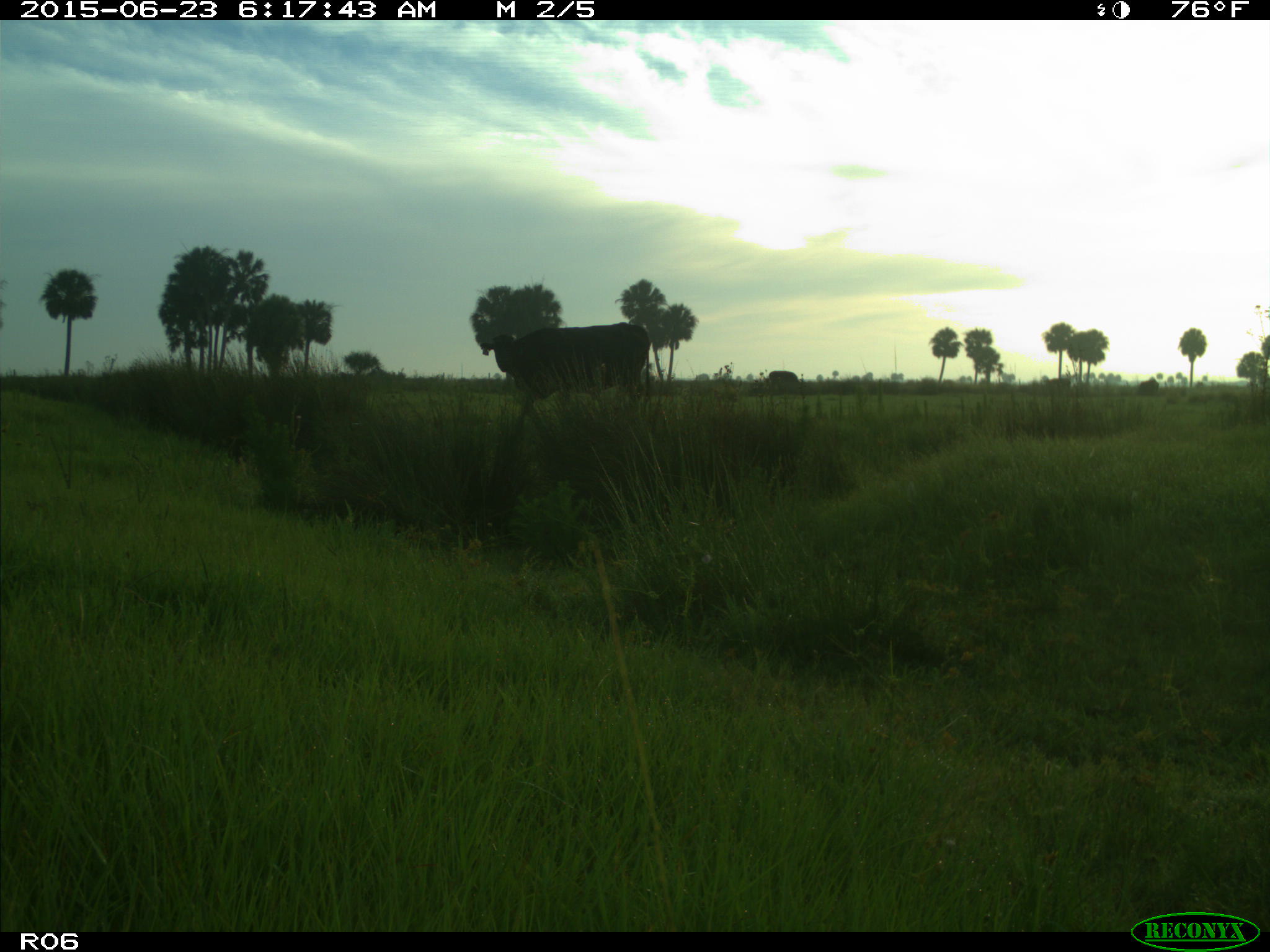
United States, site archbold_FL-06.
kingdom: Animalia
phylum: Chordata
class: Mammalia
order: Artiodactyla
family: Bovidae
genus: Bos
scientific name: Bos taurus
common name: domestic cow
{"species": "Bos taurus (domestic cow)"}